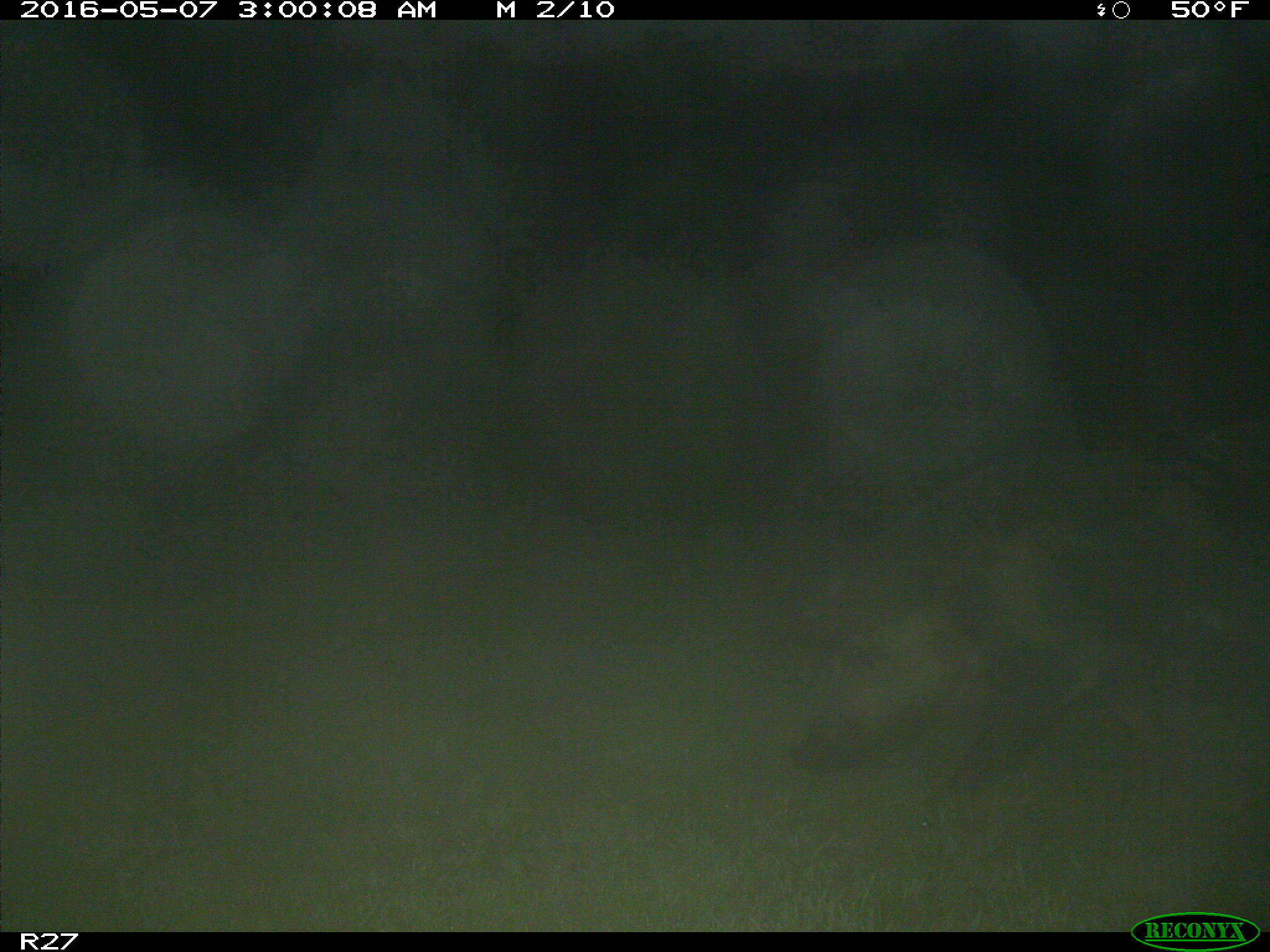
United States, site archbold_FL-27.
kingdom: Animalia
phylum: Chordata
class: Mammalia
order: Artiodactyla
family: Suidae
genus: Sus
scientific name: Sus scrofa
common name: wild boar